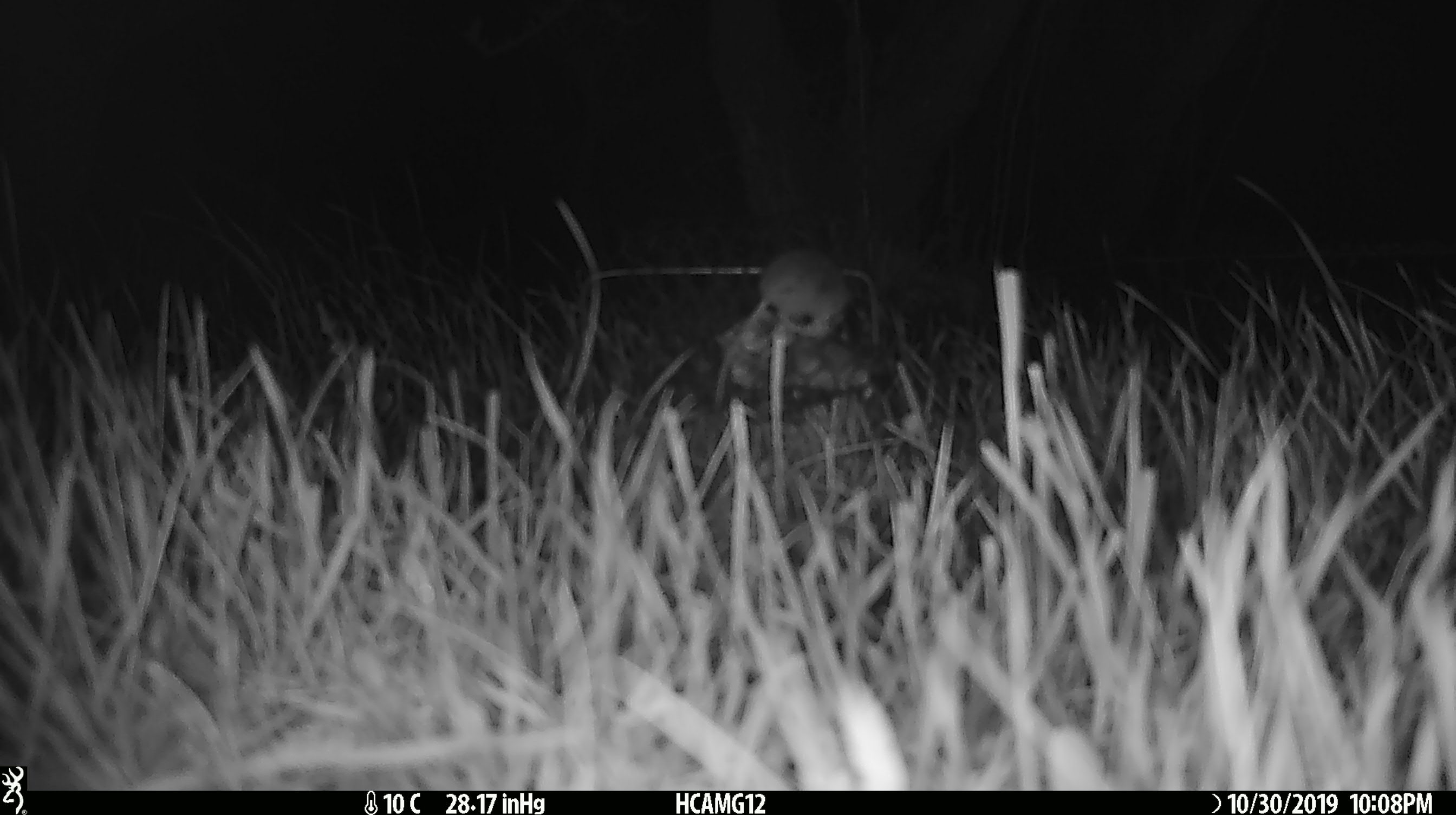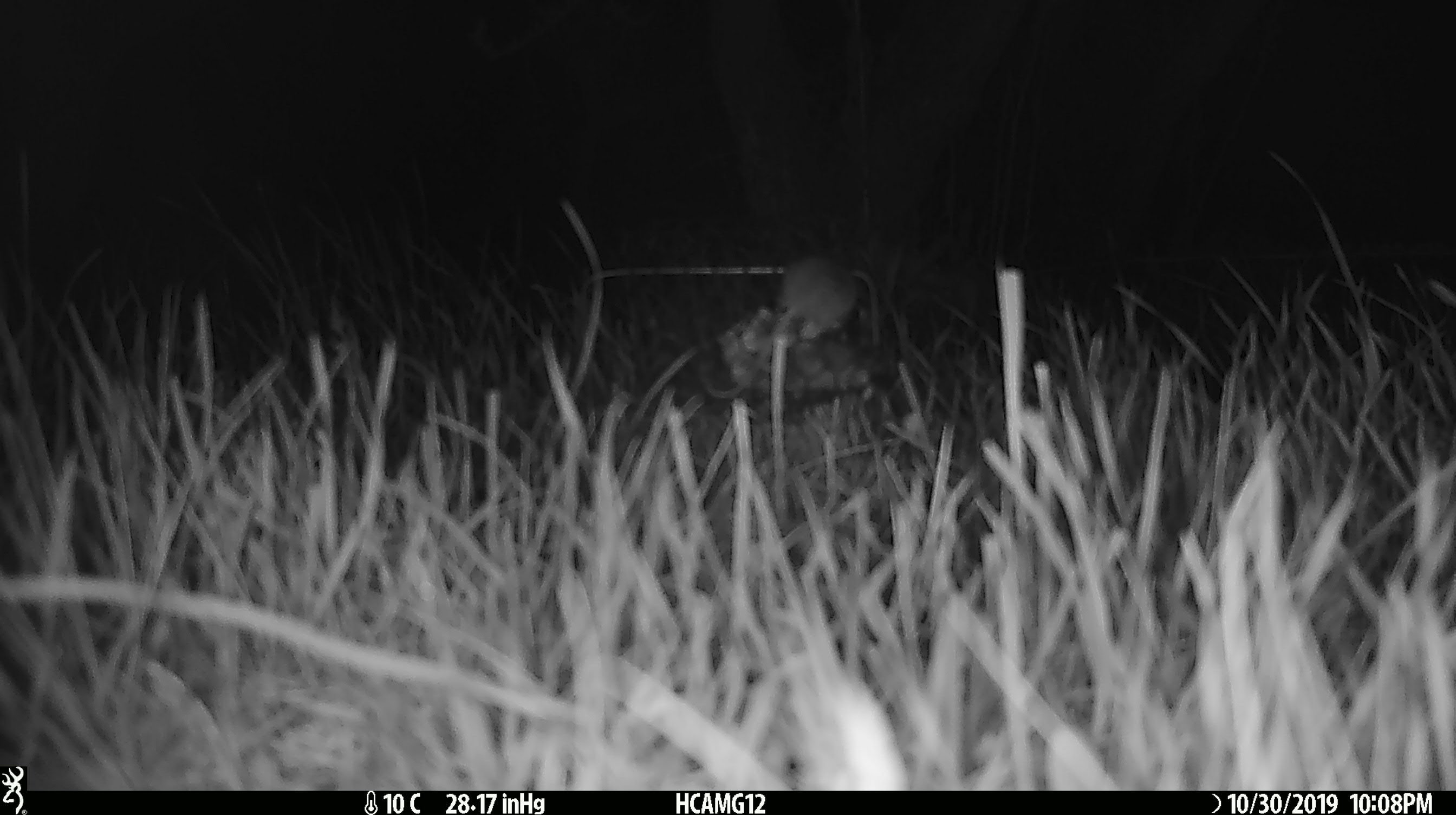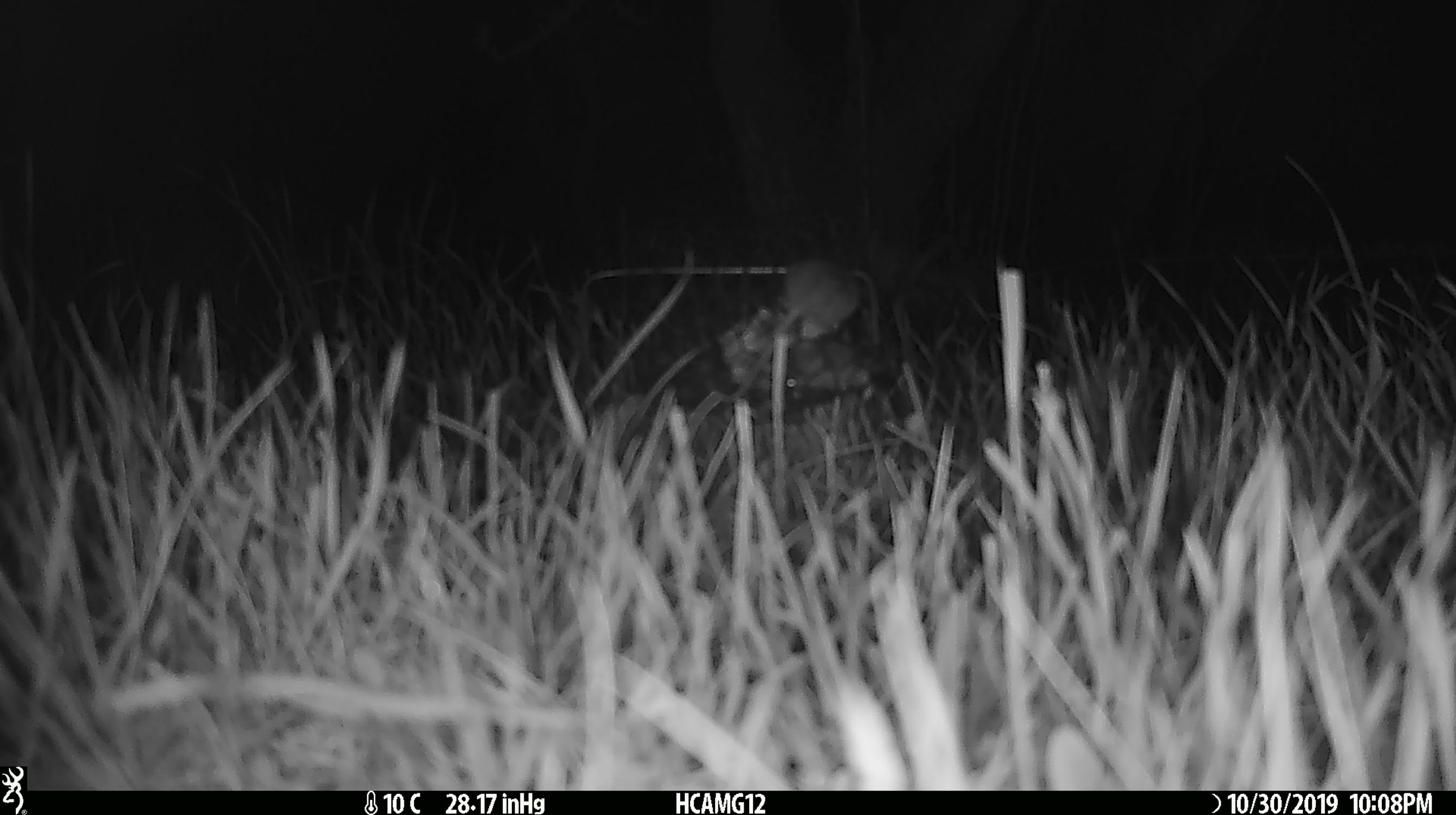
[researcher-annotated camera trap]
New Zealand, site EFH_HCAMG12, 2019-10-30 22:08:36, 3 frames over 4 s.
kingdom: Animalia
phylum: Chordata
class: Mammalia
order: Rodentia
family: Muridae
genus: Mus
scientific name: Mus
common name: mouse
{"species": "mouse (Mus)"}